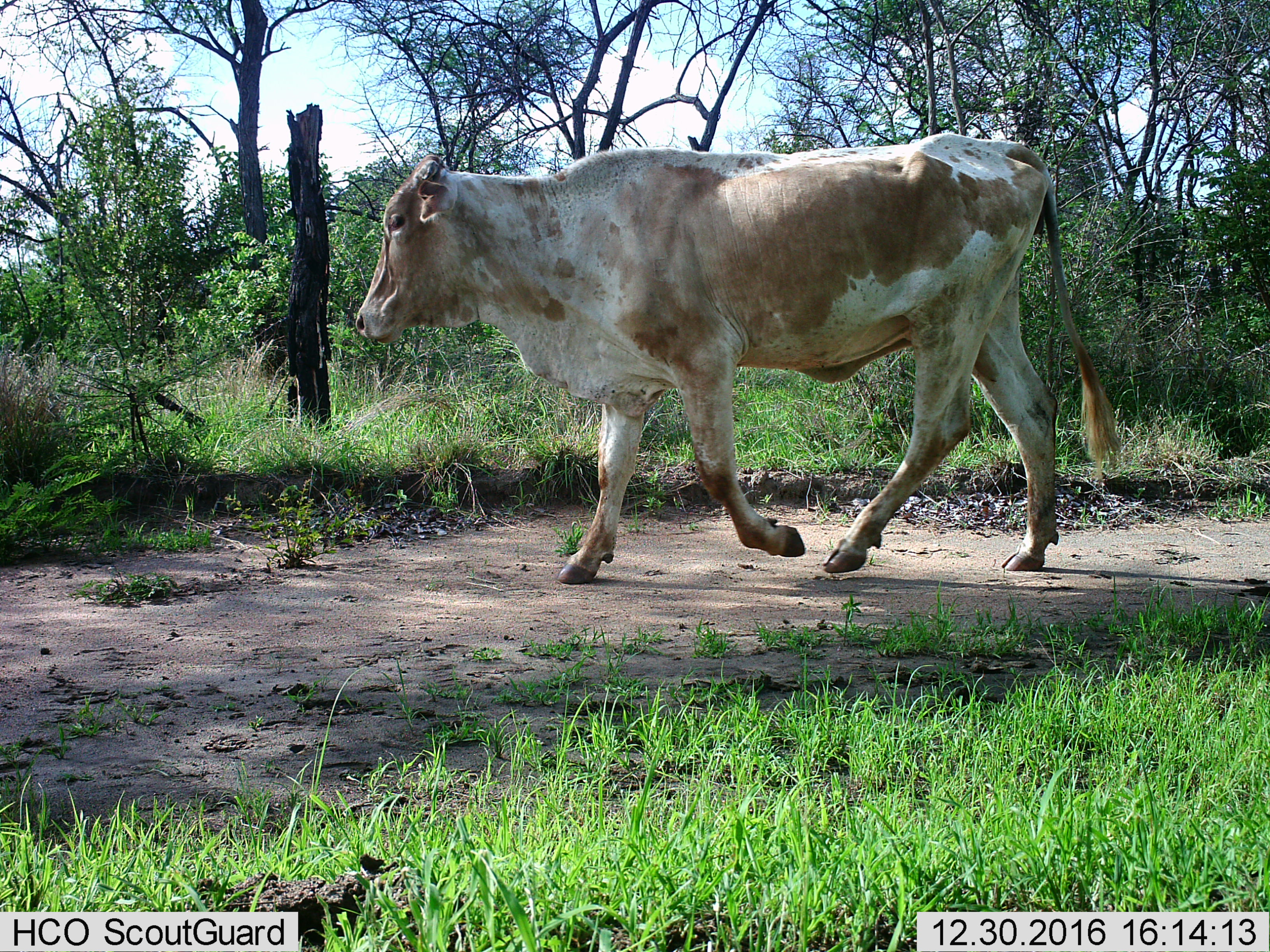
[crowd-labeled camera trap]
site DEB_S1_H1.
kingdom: Animalia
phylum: Chordata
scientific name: Vertebrata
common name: domestic animal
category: domesticanimal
Domesticanimal (domestic animal) (Vertebrata), count 1. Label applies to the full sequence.